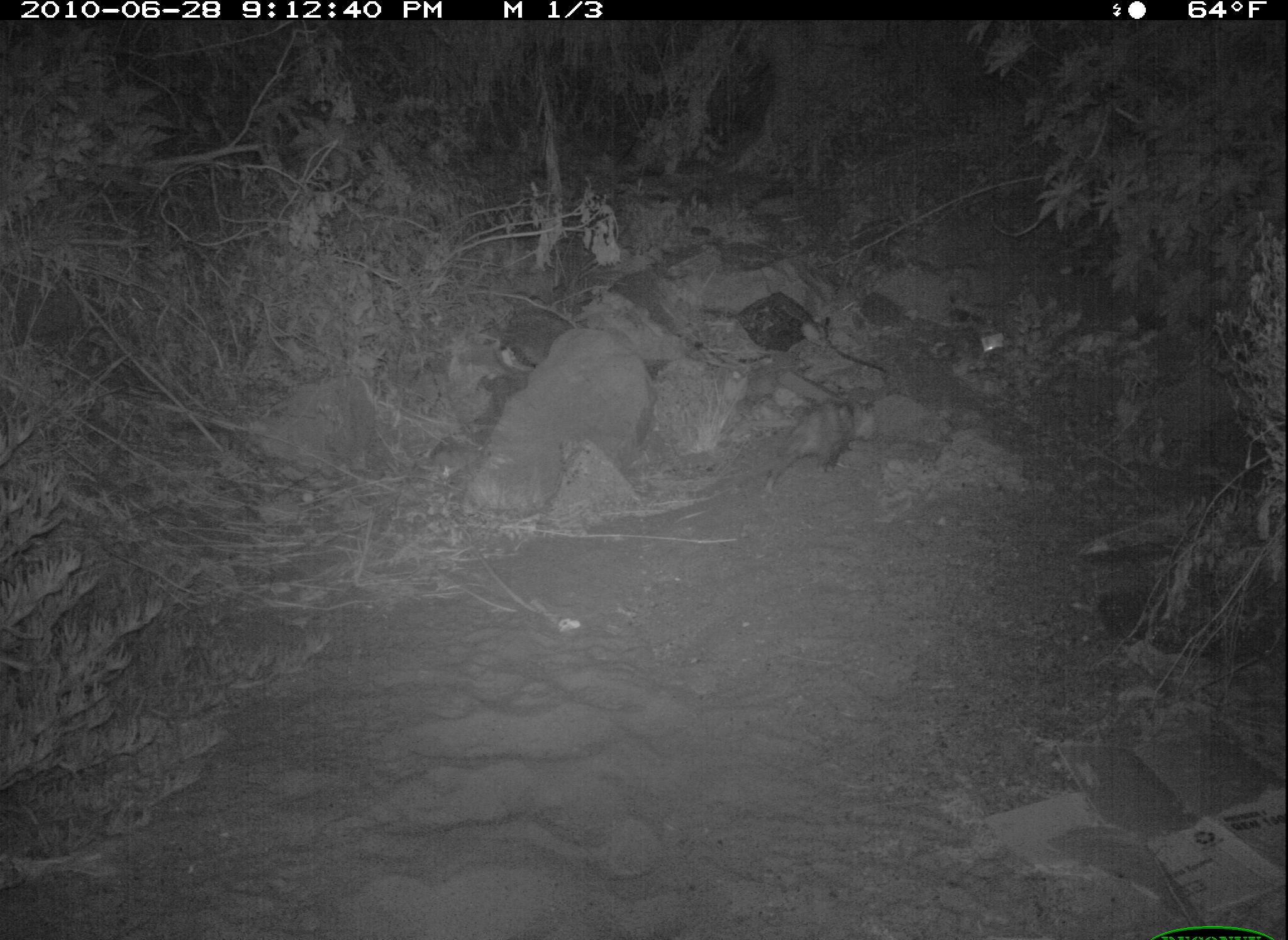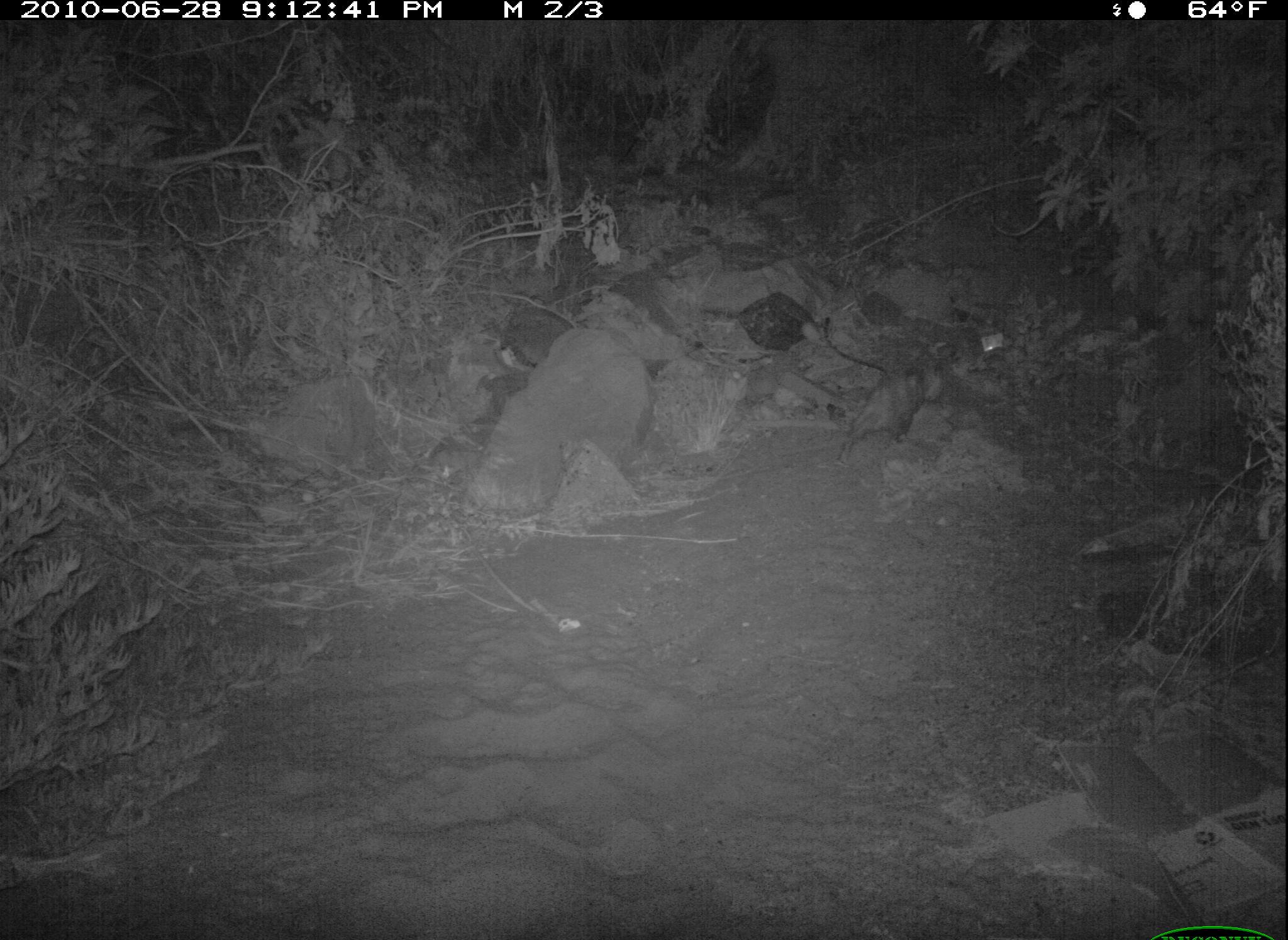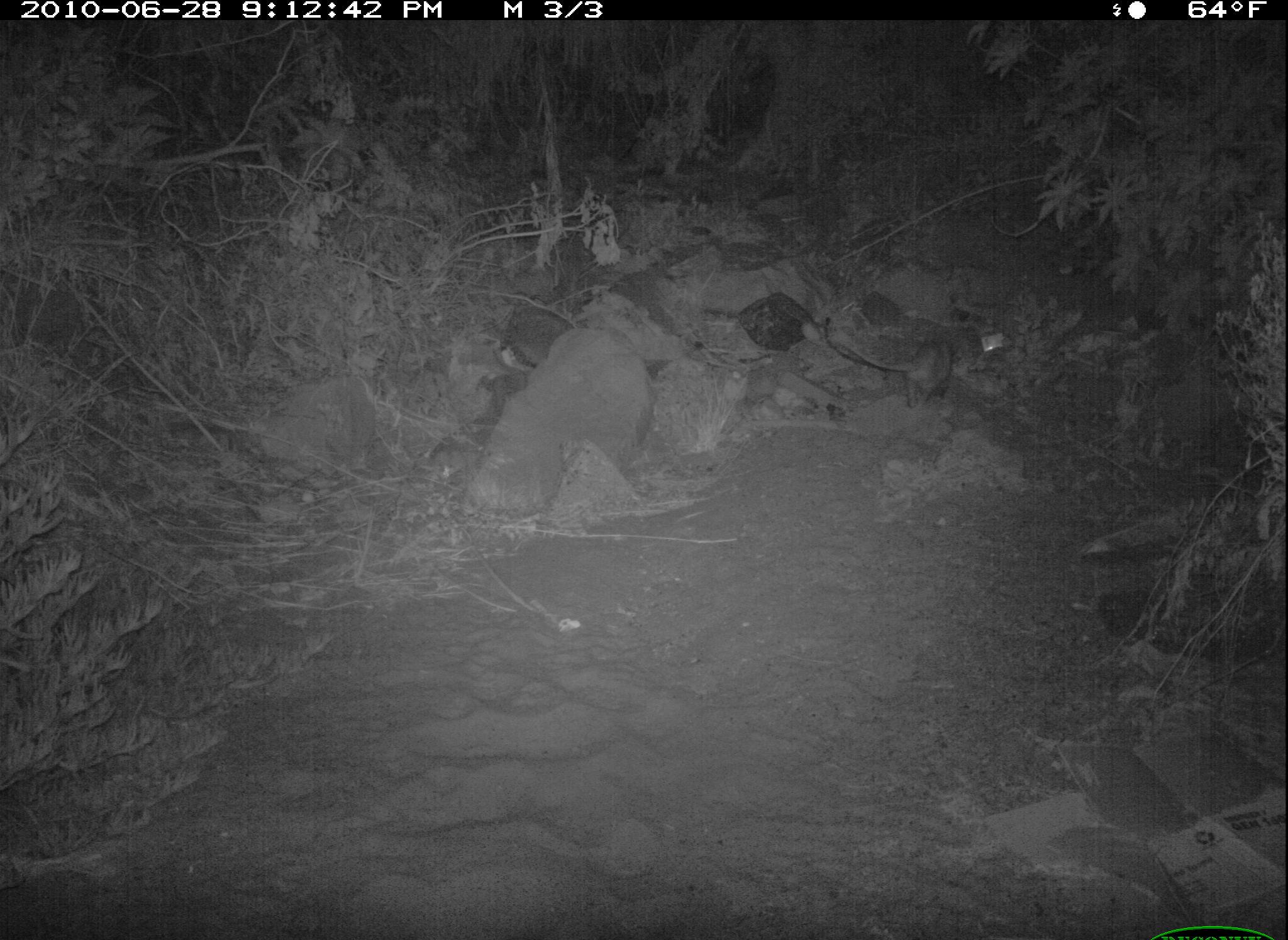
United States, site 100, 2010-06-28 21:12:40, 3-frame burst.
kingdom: Animalia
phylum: Chordata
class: Mammalia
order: Didelphimorphia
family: Didelphidae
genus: Didelphis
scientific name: Didelphis virginiana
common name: virginia opossum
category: opossum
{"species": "opossum (virginia opossum) (Didelphis virginiana)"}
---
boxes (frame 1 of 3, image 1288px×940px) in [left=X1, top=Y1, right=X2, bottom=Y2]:
opossum: [left=758, top=369, right=906, bottom=515]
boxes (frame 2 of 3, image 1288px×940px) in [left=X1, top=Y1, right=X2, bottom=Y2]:
opossum: [left=821, top=346, right=952, bottom=469]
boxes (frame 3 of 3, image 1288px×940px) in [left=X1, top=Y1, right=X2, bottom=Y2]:
opossum: [left=826, top=311, right=977, bottom=419]